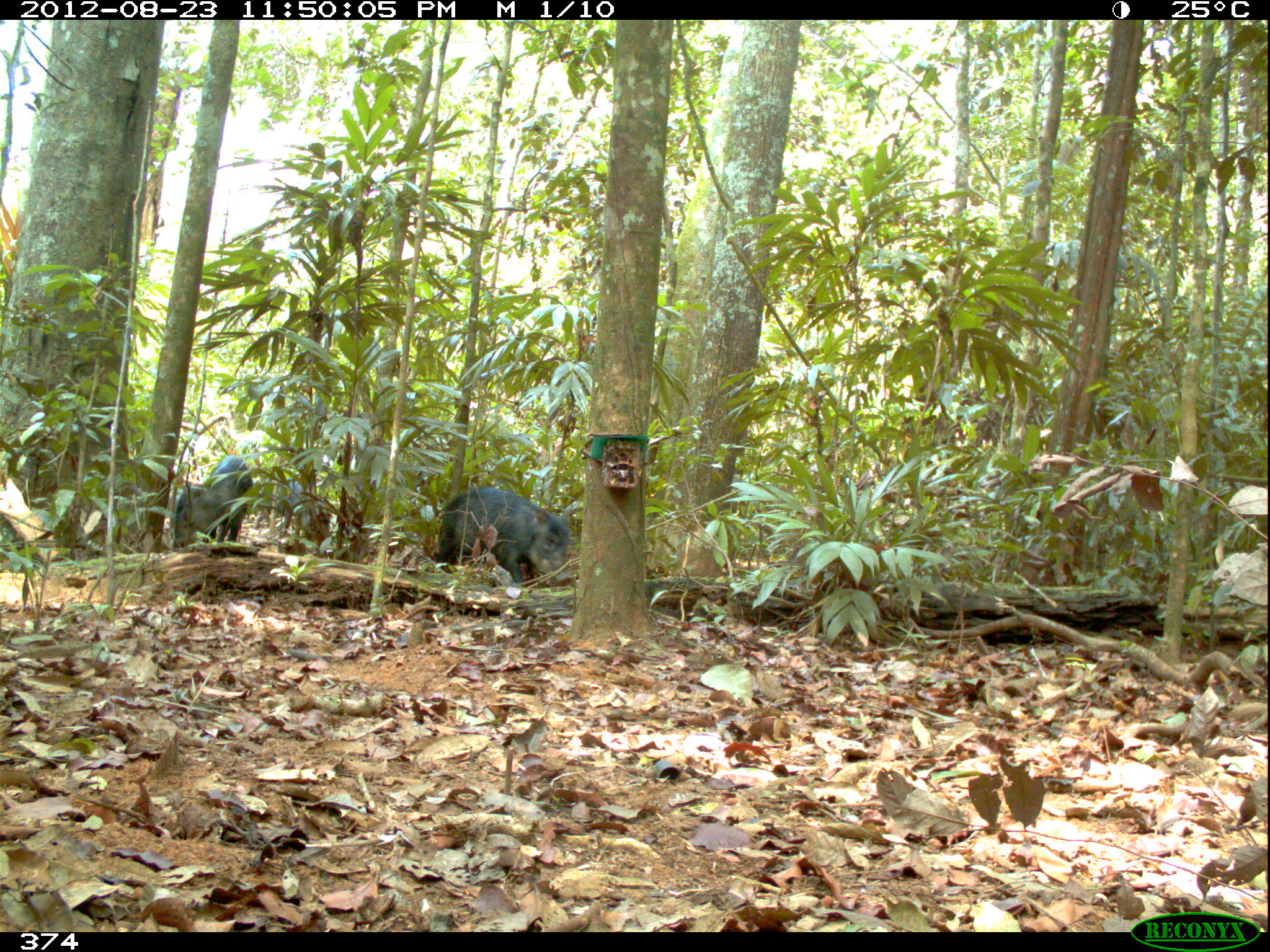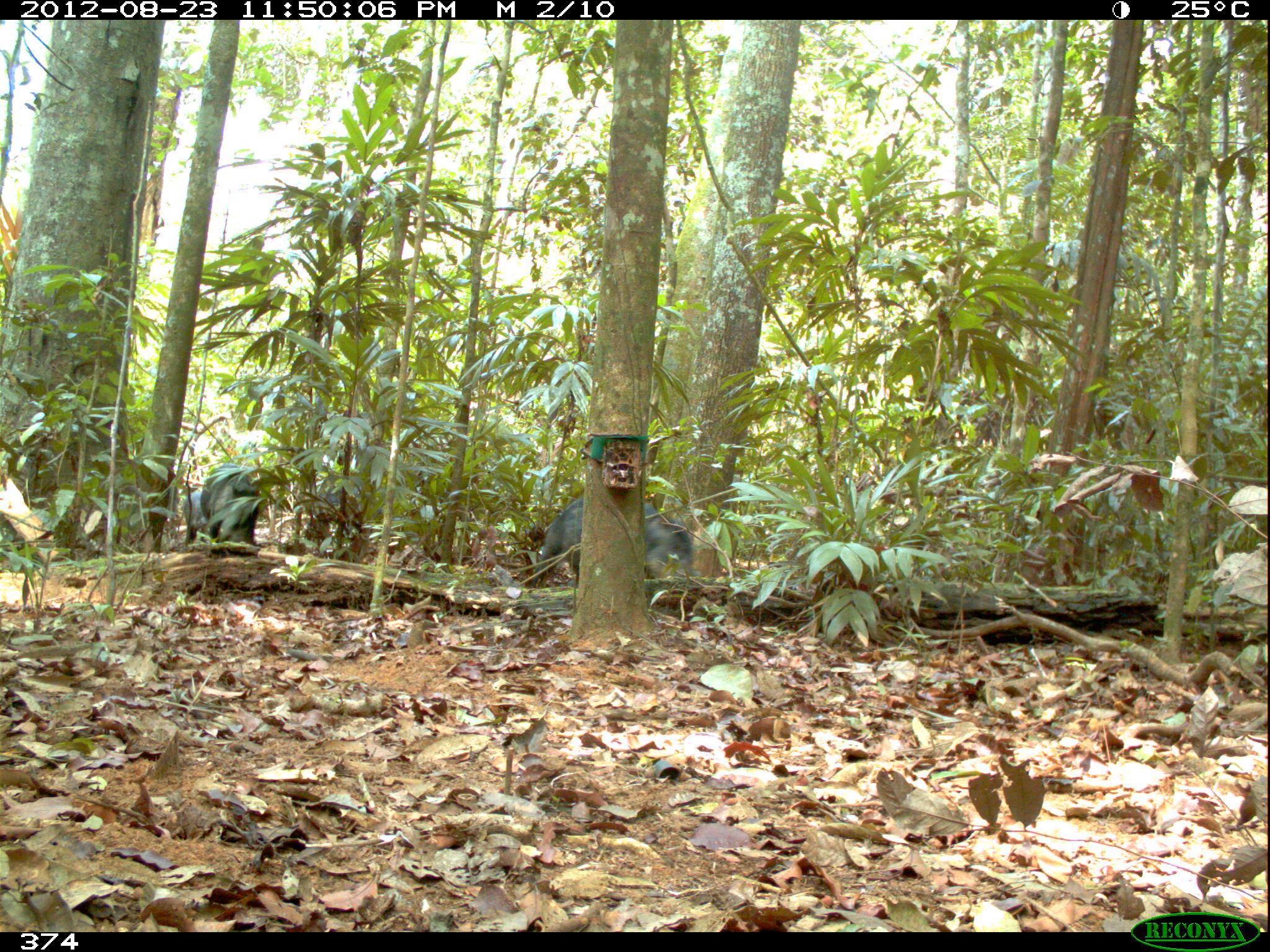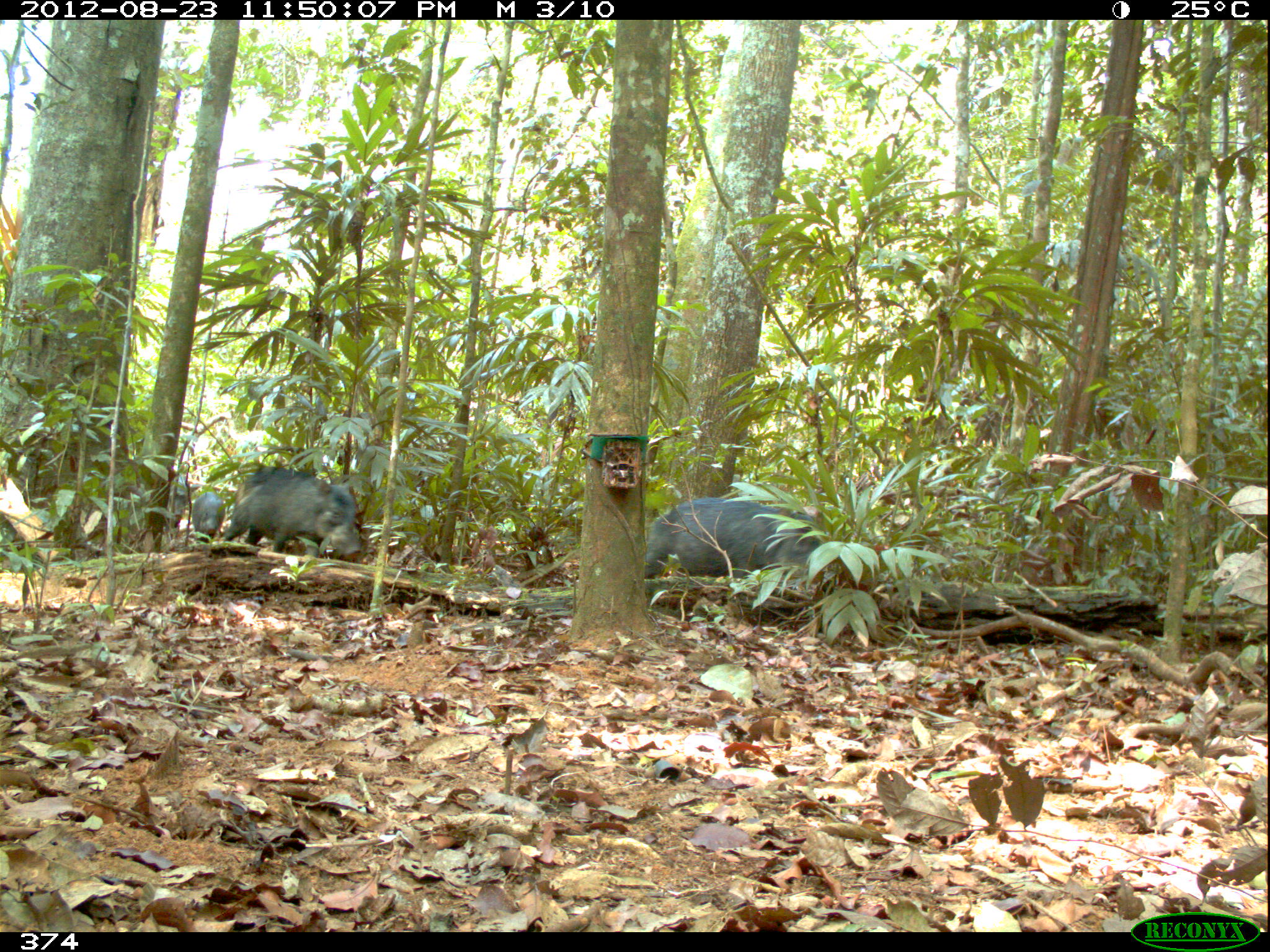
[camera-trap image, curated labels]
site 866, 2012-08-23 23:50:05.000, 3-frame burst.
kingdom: Animalia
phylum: Chordata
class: Mammalia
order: Artiodactyla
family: Tayassuidae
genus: Tayassu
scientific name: Tayassu pecari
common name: white-lipped peccary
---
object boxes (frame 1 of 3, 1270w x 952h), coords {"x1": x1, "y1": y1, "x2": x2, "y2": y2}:
tayassu pecari: {"x1": 436, "y1": 486, "x2": 571, "y2": 588}; {"x1": 173, "y1": 455, "x2": 254, "y2": 550}; {"x1": 254, "y1": 476, "x2": 322, "y2": 537}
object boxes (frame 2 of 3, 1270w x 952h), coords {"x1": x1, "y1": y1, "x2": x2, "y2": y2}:
tayassu pecari: {"x1": 530, "y1": 498, "x2": 696, "y2": 587}; {"x1": 200, "y1": 464, "x2": 261, "y2": 557}; {"x1": 315, "y1": 484, "x2": 382, "y2": 532}; {"x1": 182, "y1": 490, "x2": 205, "y2": 543}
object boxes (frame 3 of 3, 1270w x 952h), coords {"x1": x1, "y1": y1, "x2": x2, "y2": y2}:
tayassu pecari: {"x1": 643, "y1": 496, "x2": 822, "y2": 574}; {"x1": 224, "y1": 466, "x2": 362, "y2": 559}; {"x1": 165, "y1": 475, "x2": 200, "y2": 531}; {"x1": 192, "y1": 491, "x2": 225, "y2": 541}